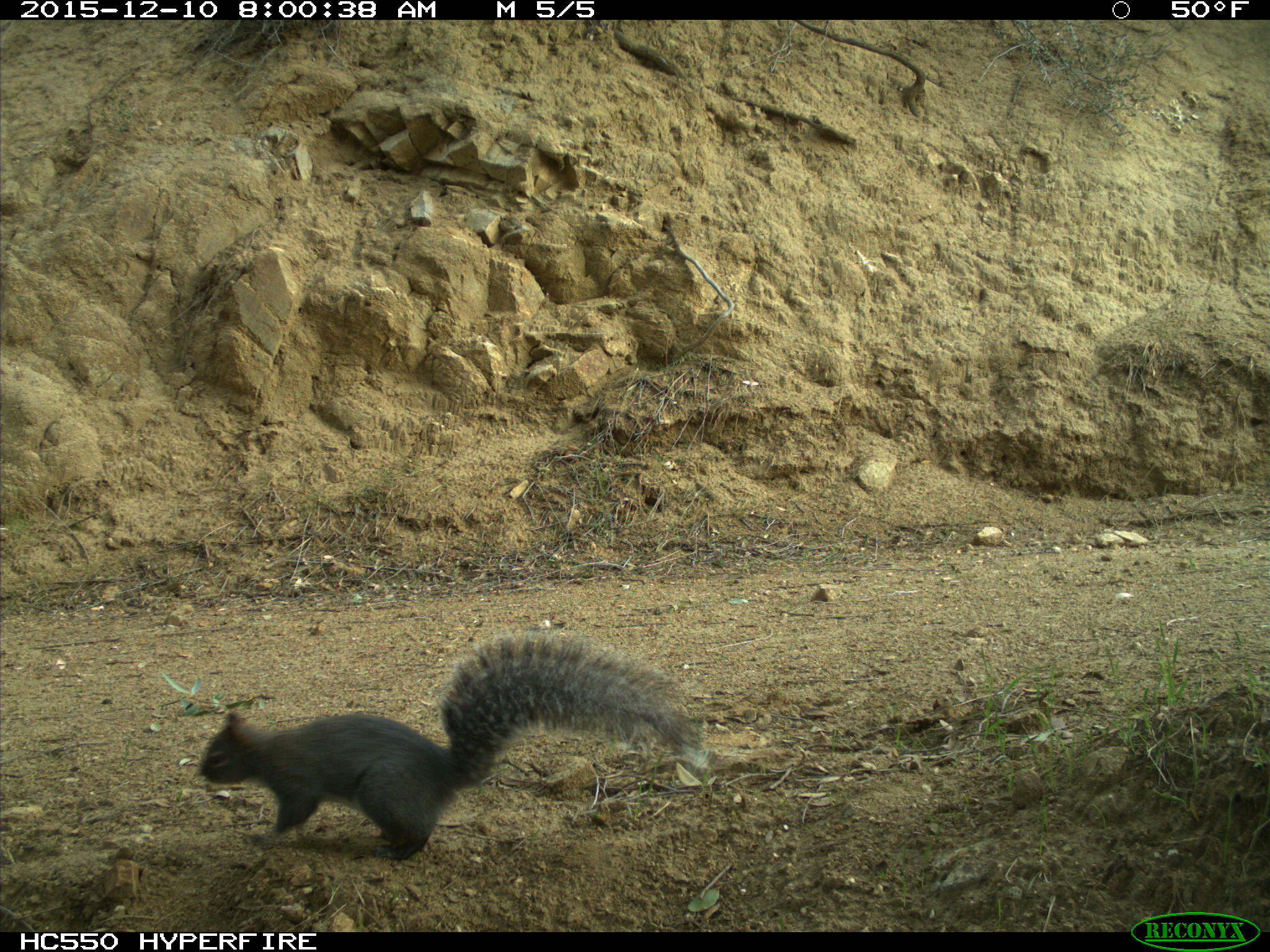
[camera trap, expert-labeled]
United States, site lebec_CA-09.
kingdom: Animalia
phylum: Chordata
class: Mammalia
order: Rodentia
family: Sciuridae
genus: Sciurus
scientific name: Sciurus carolinensis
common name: eastern gray squirrel